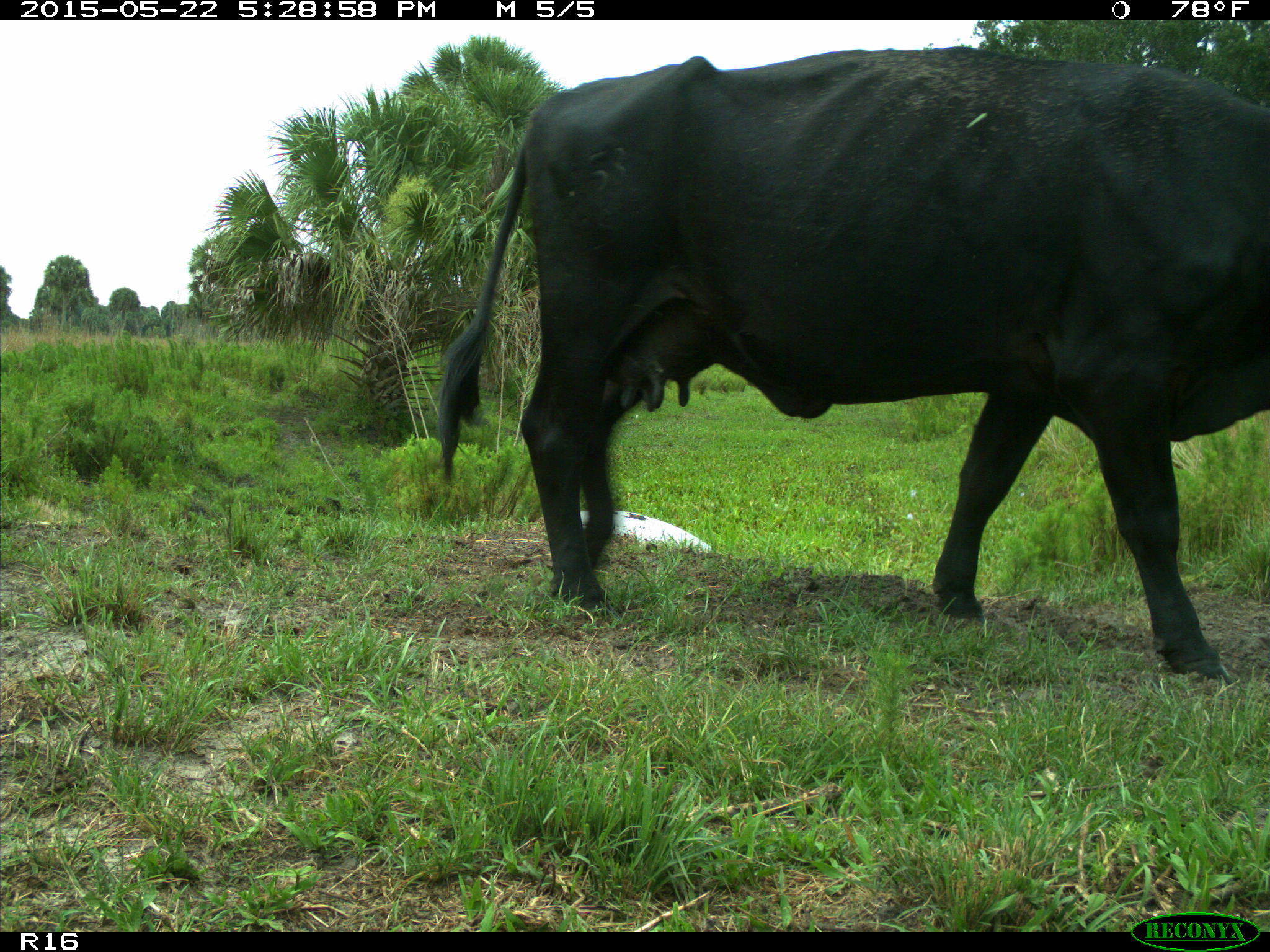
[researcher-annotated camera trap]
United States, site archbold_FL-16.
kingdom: Animalia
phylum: Chordata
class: Mammalia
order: Artiodactyla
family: Bovidae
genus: Bos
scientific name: Bos taurus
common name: domestic cow